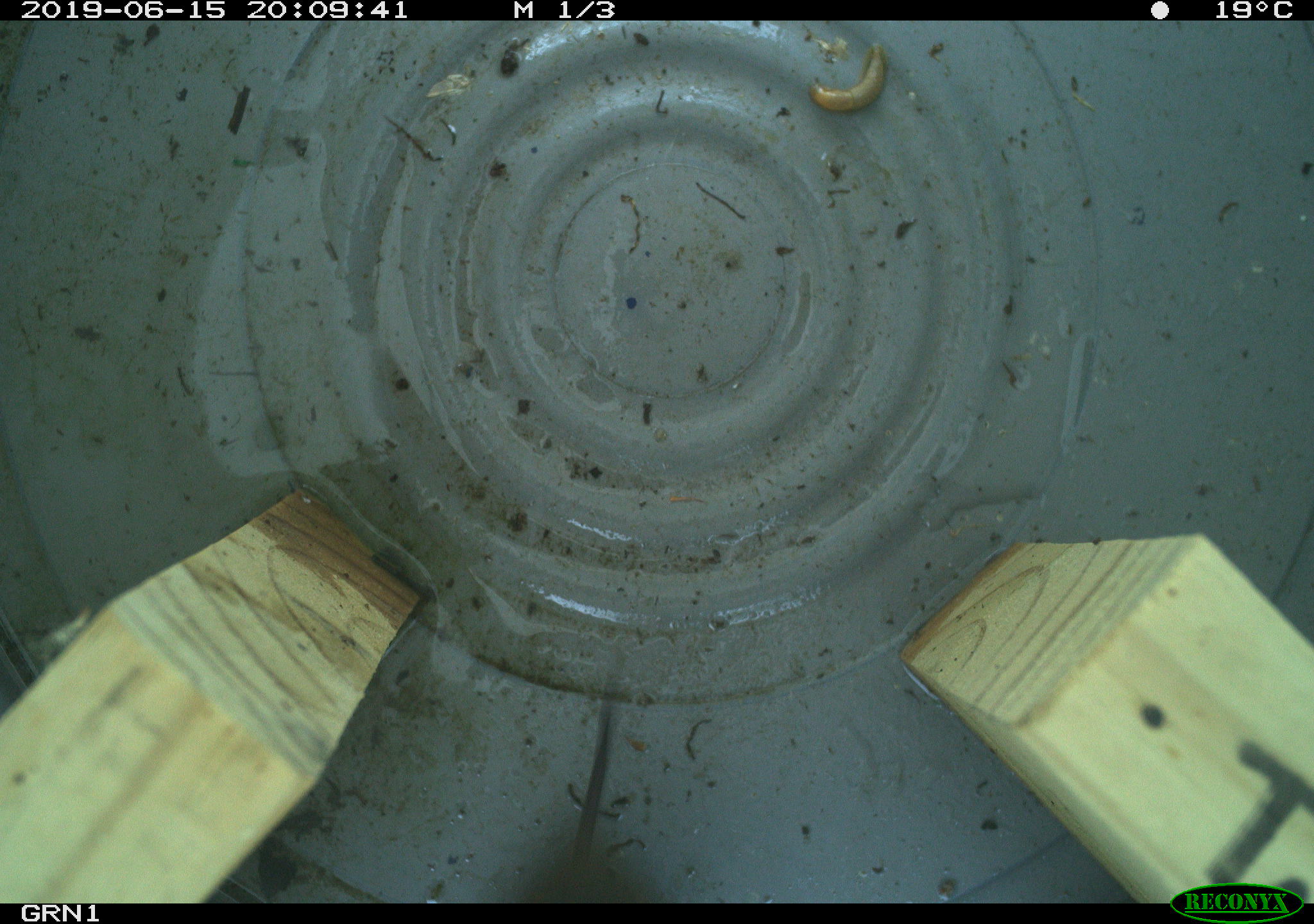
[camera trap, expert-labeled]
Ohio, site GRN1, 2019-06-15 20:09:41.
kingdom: Animalia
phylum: Chordata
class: Mammalia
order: Rodentia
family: Cricetidae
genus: Microtus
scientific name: Microtus pennsylvanicus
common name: meadow vole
Meadow vole (Microtus pennsylvanicus).